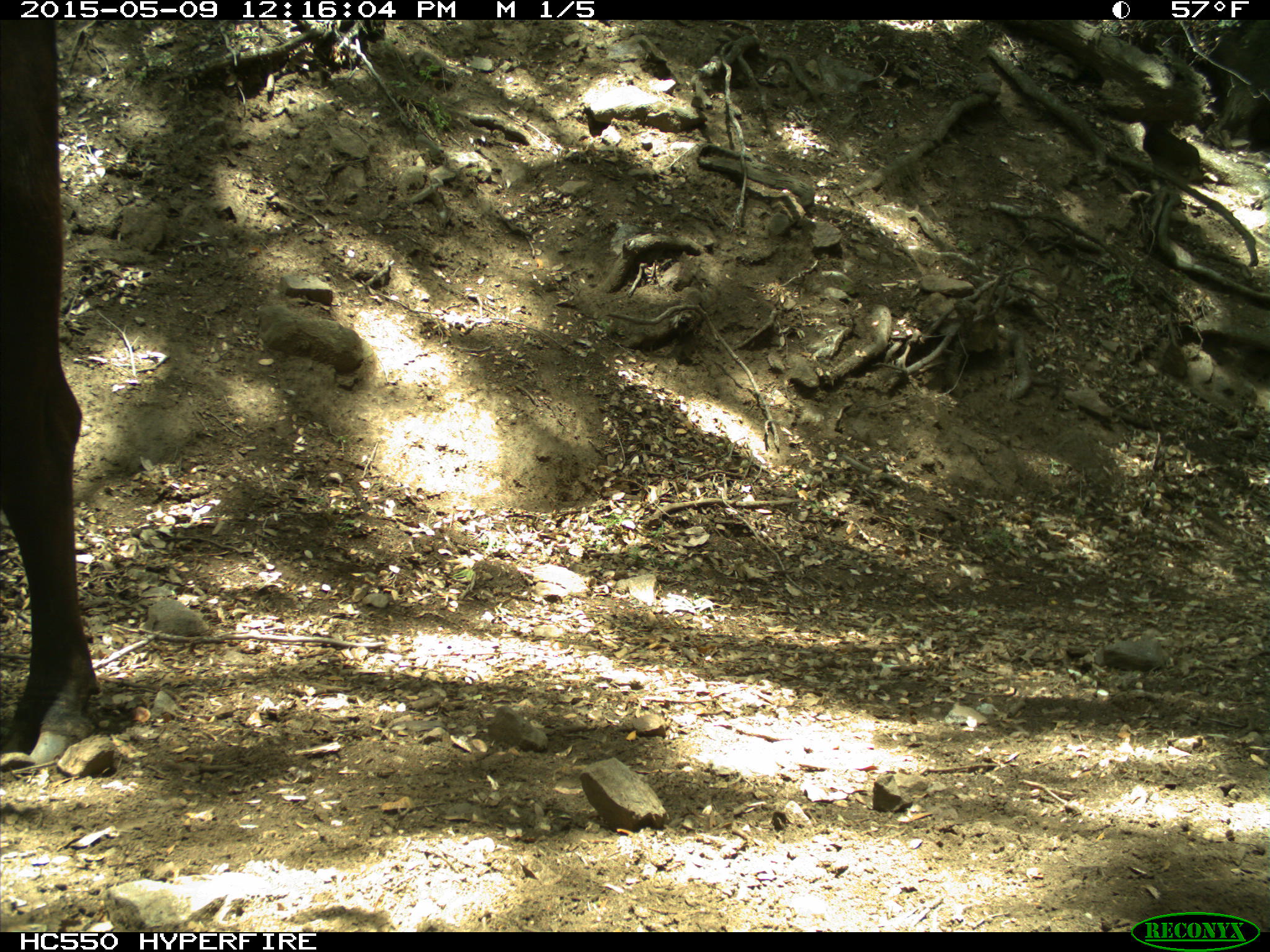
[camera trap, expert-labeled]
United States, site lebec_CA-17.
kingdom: Animalia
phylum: Chordata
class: Mammalia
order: Artiodactyla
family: Bovidae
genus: Bos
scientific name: Bos taurus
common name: domestic cow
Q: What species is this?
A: Bos taurus (domestic cow).